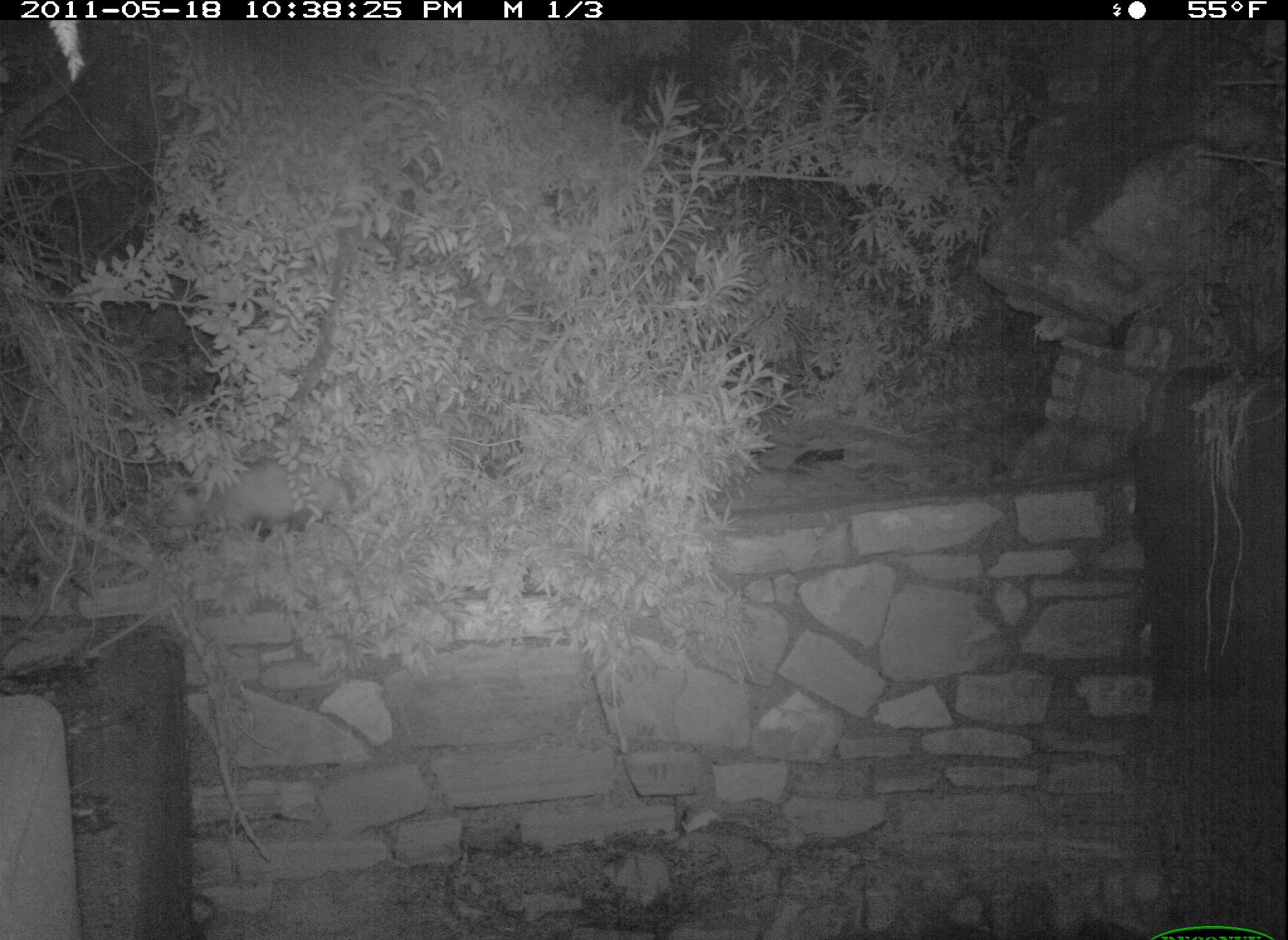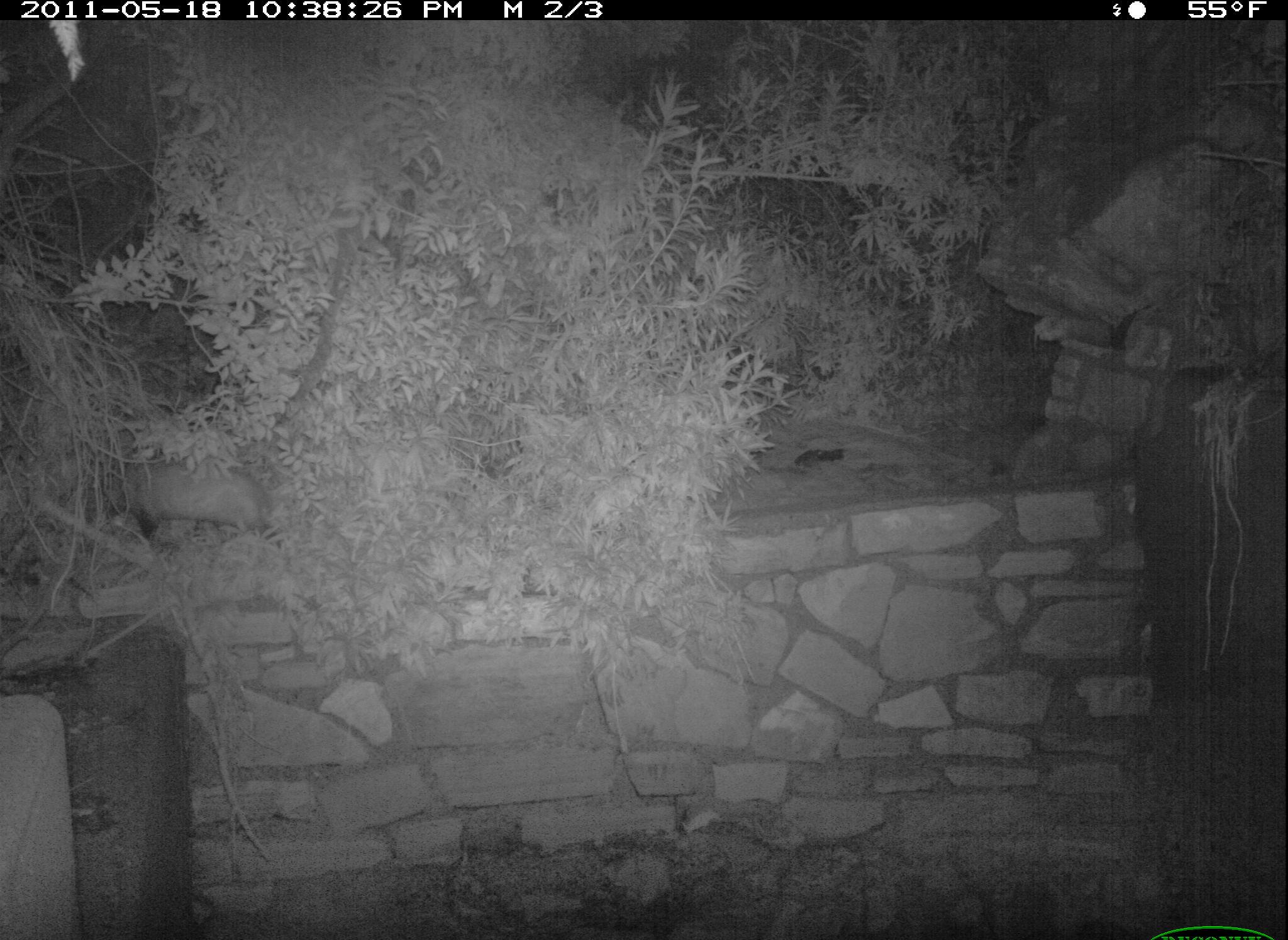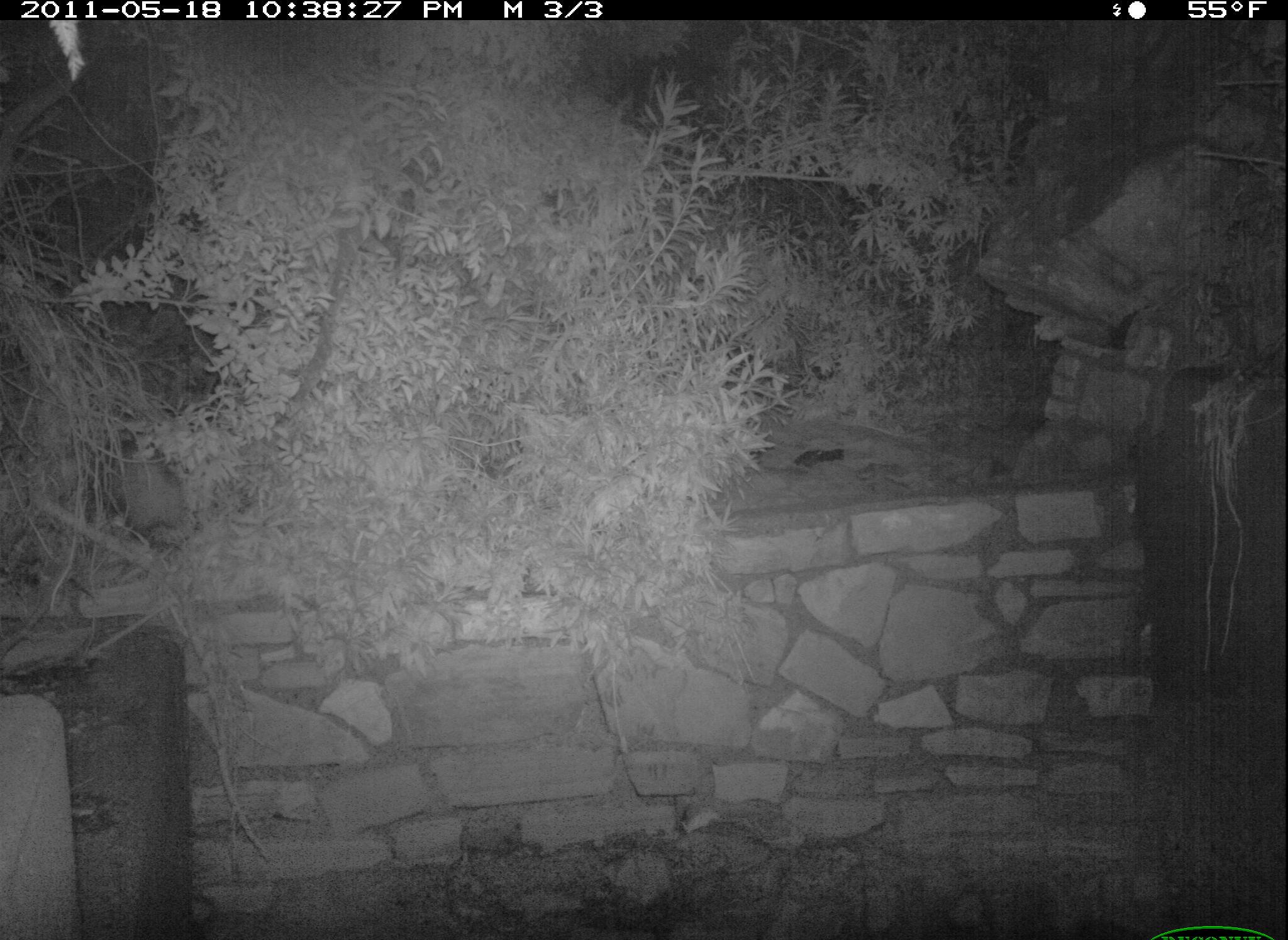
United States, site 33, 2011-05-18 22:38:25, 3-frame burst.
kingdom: Animalia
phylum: Chordata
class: Mammalia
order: Didelphimorphia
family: Didelphidae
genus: Didelphis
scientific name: Didelphis virginiana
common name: virginia opossum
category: opossum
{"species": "opossum (virginia opossum) (Didelphis virginiana)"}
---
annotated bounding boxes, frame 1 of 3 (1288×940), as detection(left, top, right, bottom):
opossum: detection(184, 475, 398, 569)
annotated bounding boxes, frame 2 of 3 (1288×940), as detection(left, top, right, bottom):
opossum: detection(87, 446, 308, 559)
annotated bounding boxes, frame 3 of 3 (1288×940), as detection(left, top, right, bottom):
opossum: detection(92, 428, 213, 557)